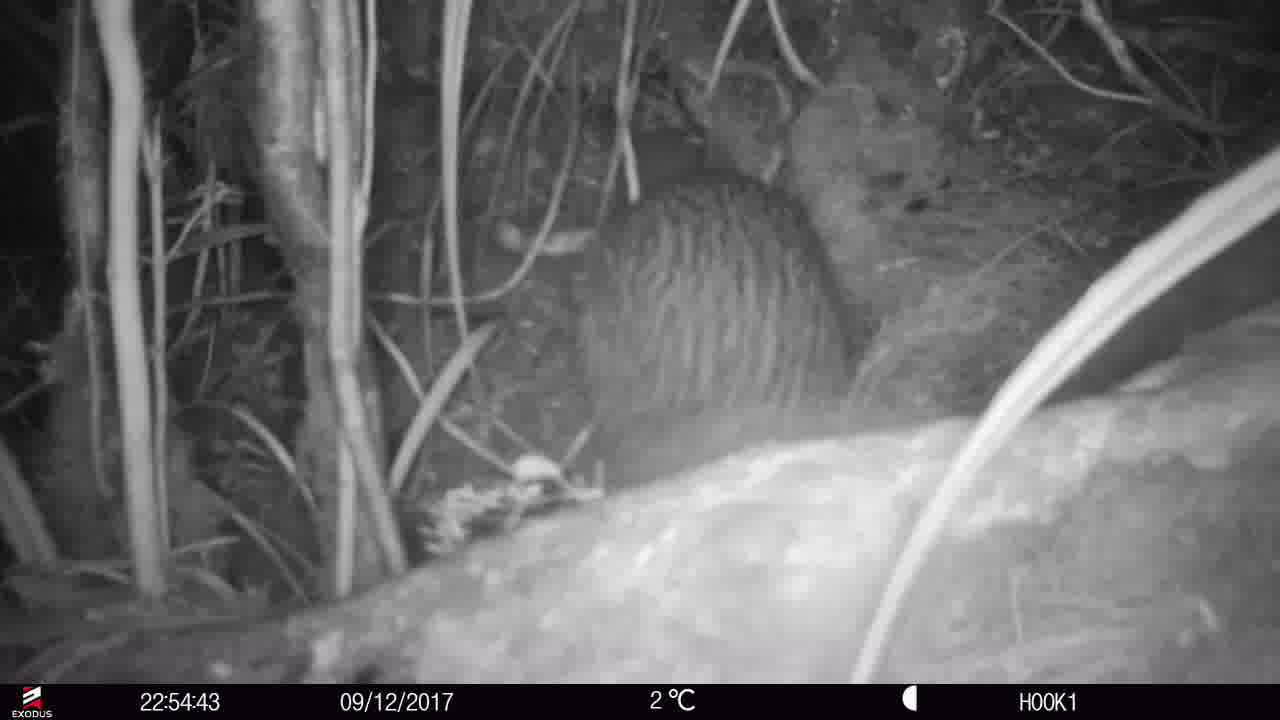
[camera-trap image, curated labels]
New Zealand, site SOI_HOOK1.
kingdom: Animalia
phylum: Chordata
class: Aves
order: Apterygiformes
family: Apterygidae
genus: Apteryx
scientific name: Apteryx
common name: kiwi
Kiwi (Apteryx).